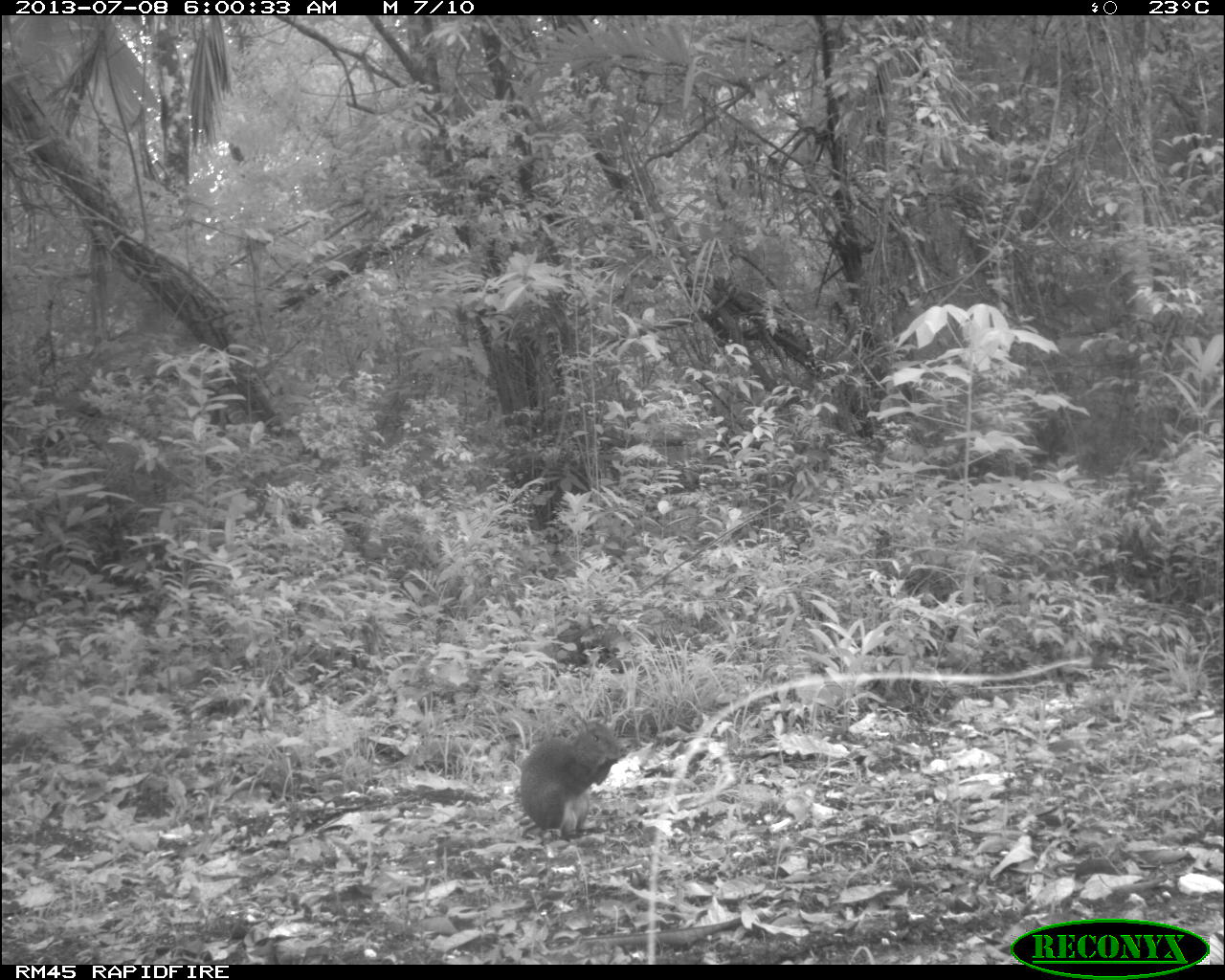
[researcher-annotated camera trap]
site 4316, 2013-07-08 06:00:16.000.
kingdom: Animalia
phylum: Chordata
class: Mammalia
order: Rodentia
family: Dasyproctidae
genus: Dasyprocta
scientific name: Dasyprocta punctata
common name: central american agouti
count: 1